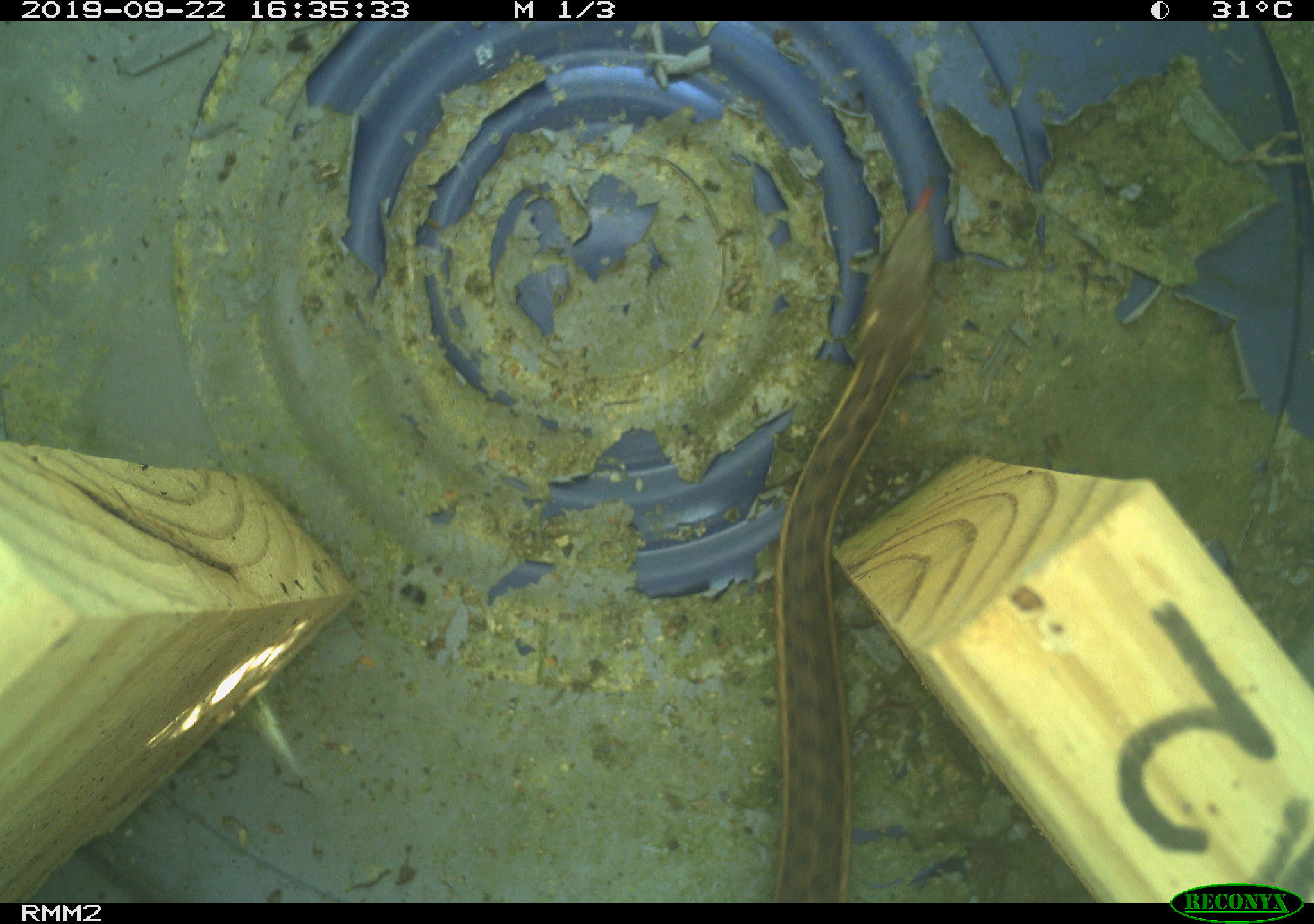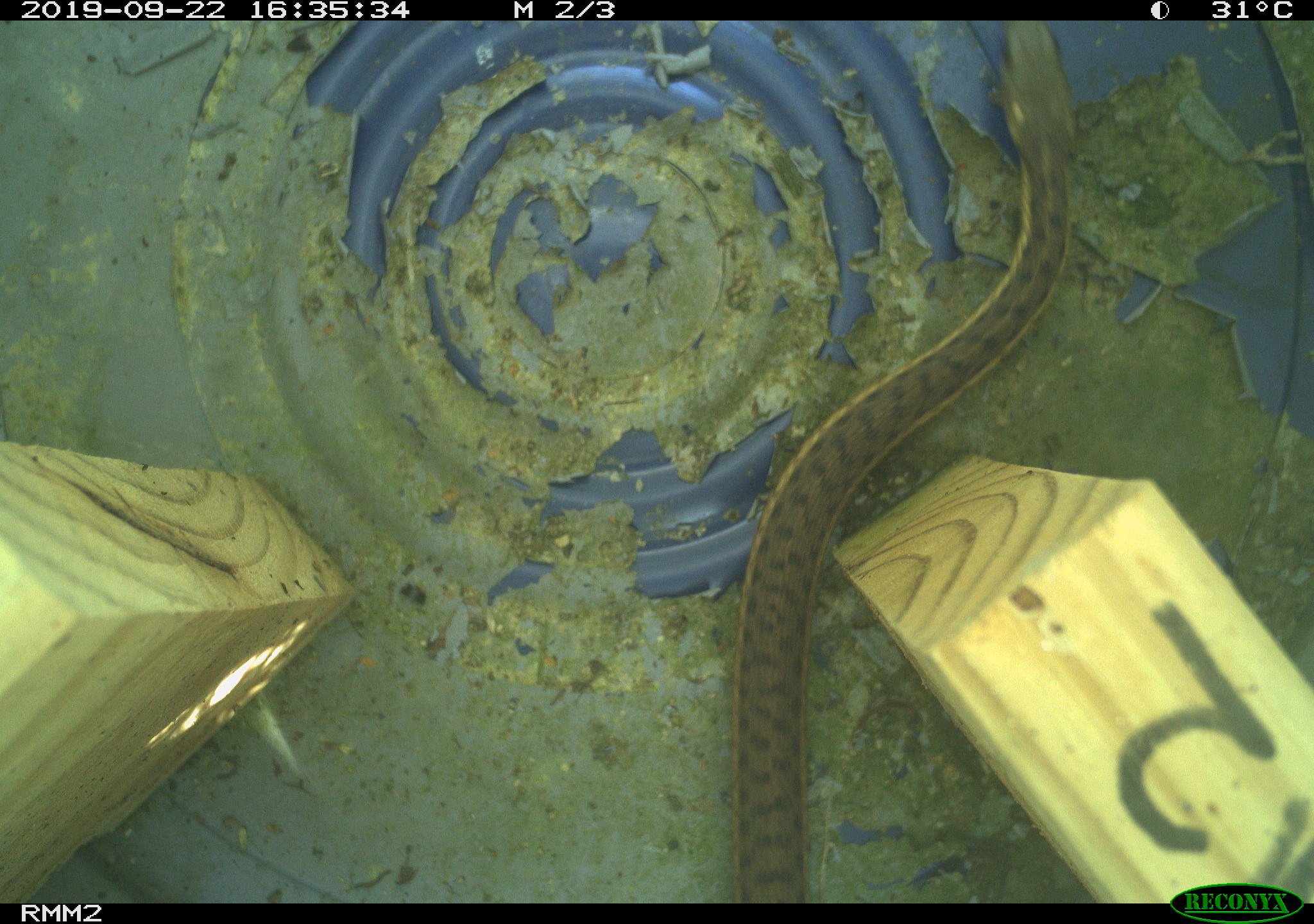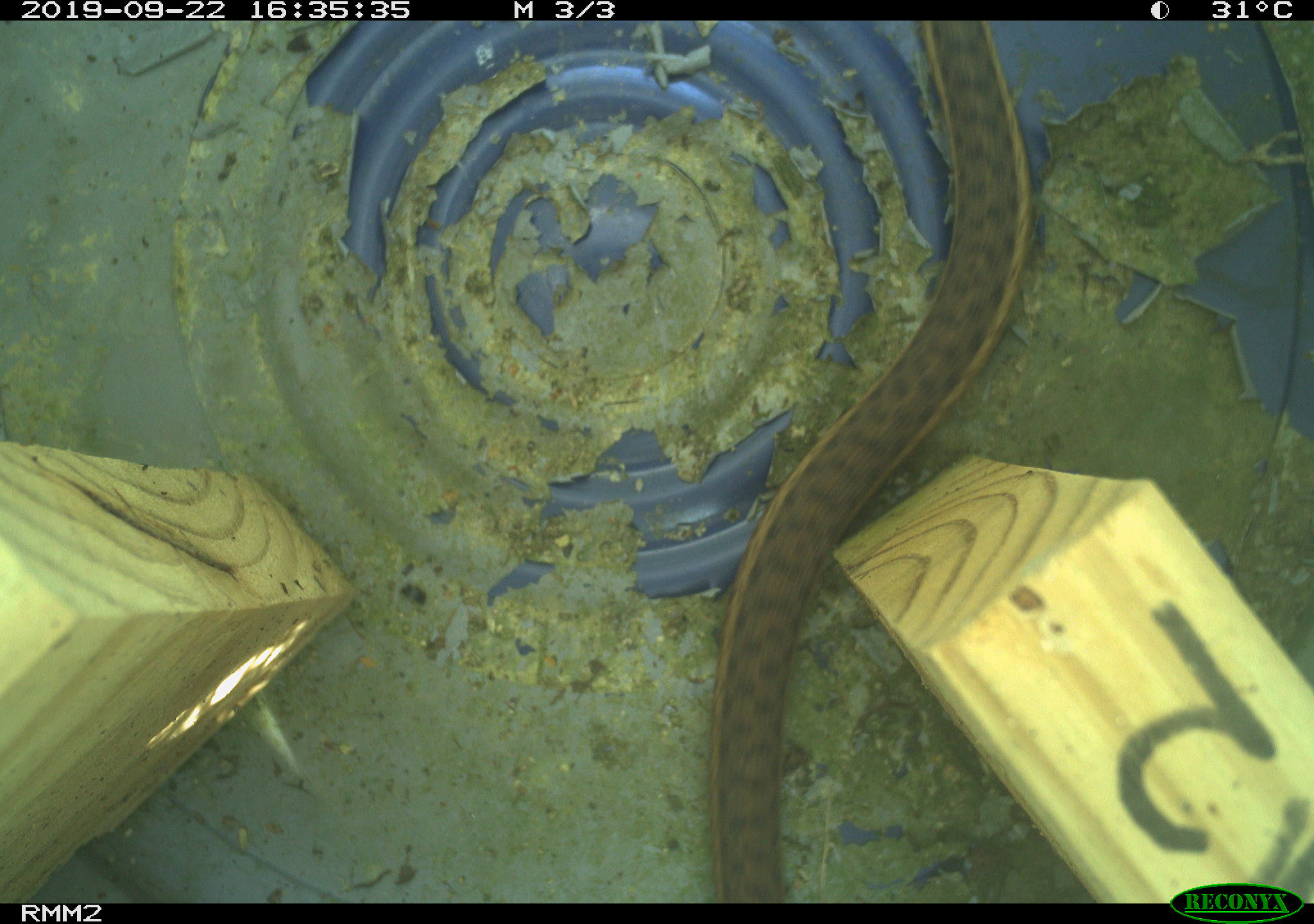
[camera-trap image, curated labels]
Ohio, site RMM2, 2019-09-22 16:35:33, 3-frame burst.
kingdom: Animalia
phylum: Chordata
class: Reptilia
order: Squamata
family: Colubridae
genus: Thamnophis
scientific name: Thamnophis sirtalis sirtalis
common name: eastern gartersnake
Eastern gartersnake (Thamnophis sirtalis sirtalis).